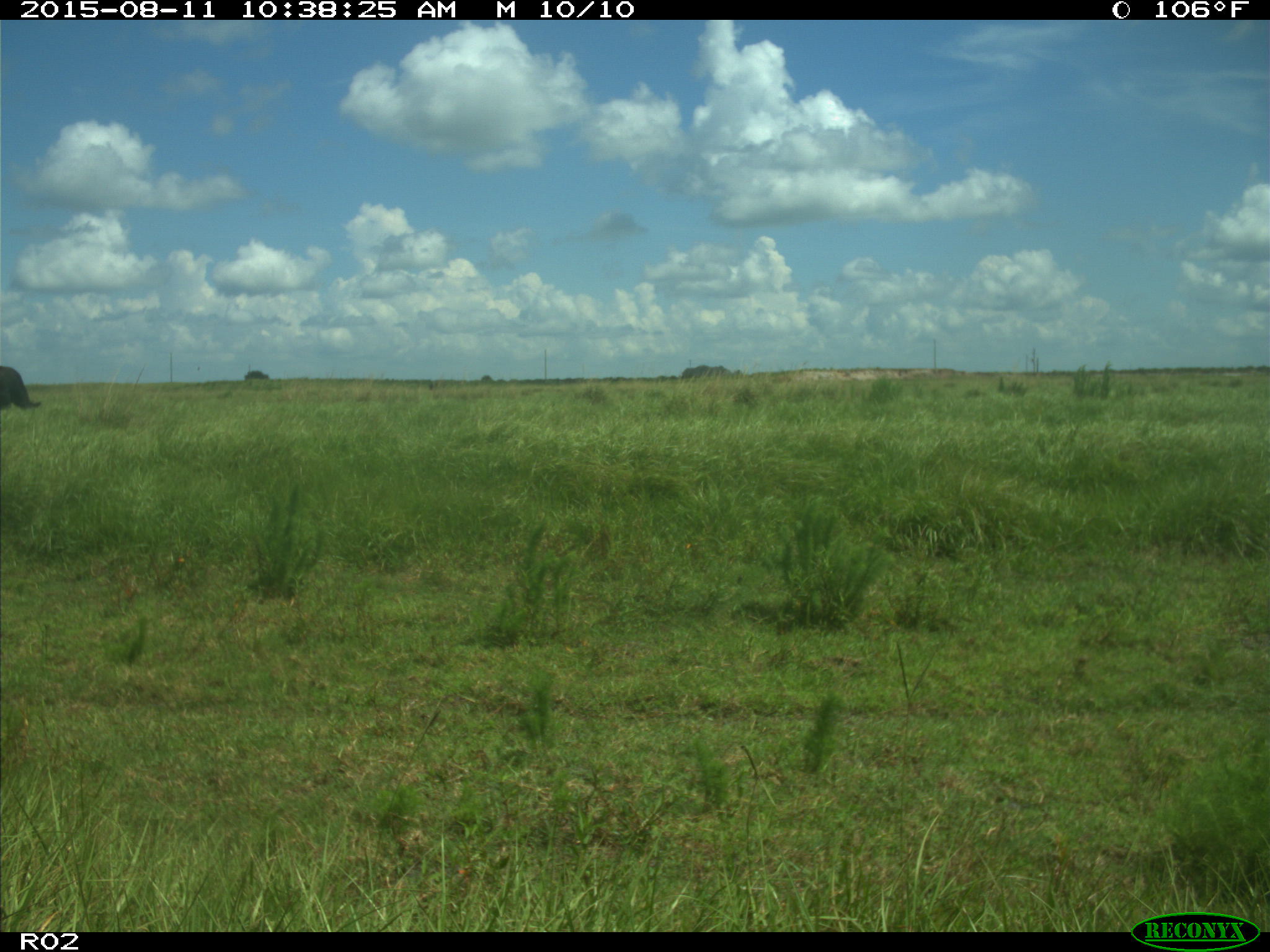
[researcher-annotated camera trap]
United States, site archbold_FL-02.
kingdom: Animalia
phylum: Chordata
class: Mammalia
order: Artiodactyla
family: Bovidae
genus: Bos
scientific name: Bos taurus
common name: domestic cow